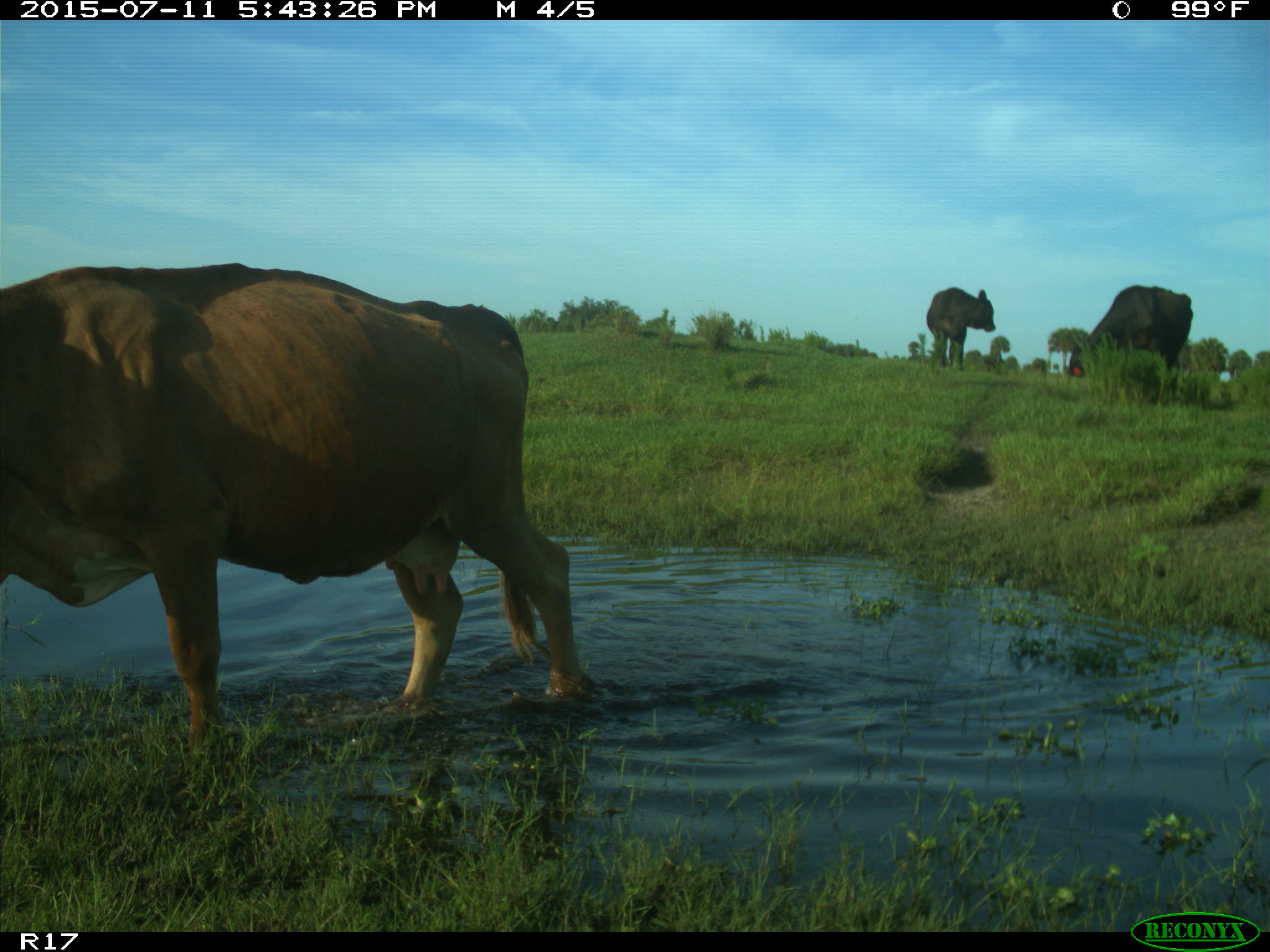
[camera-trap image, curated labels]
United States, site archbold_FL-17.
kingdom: Animalia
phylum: Chordata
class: Mammalia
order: Artiodactyla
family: Bovidae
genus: Bos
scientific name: Bos taurus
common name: domestic cow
Bos taurus (domestic cow).